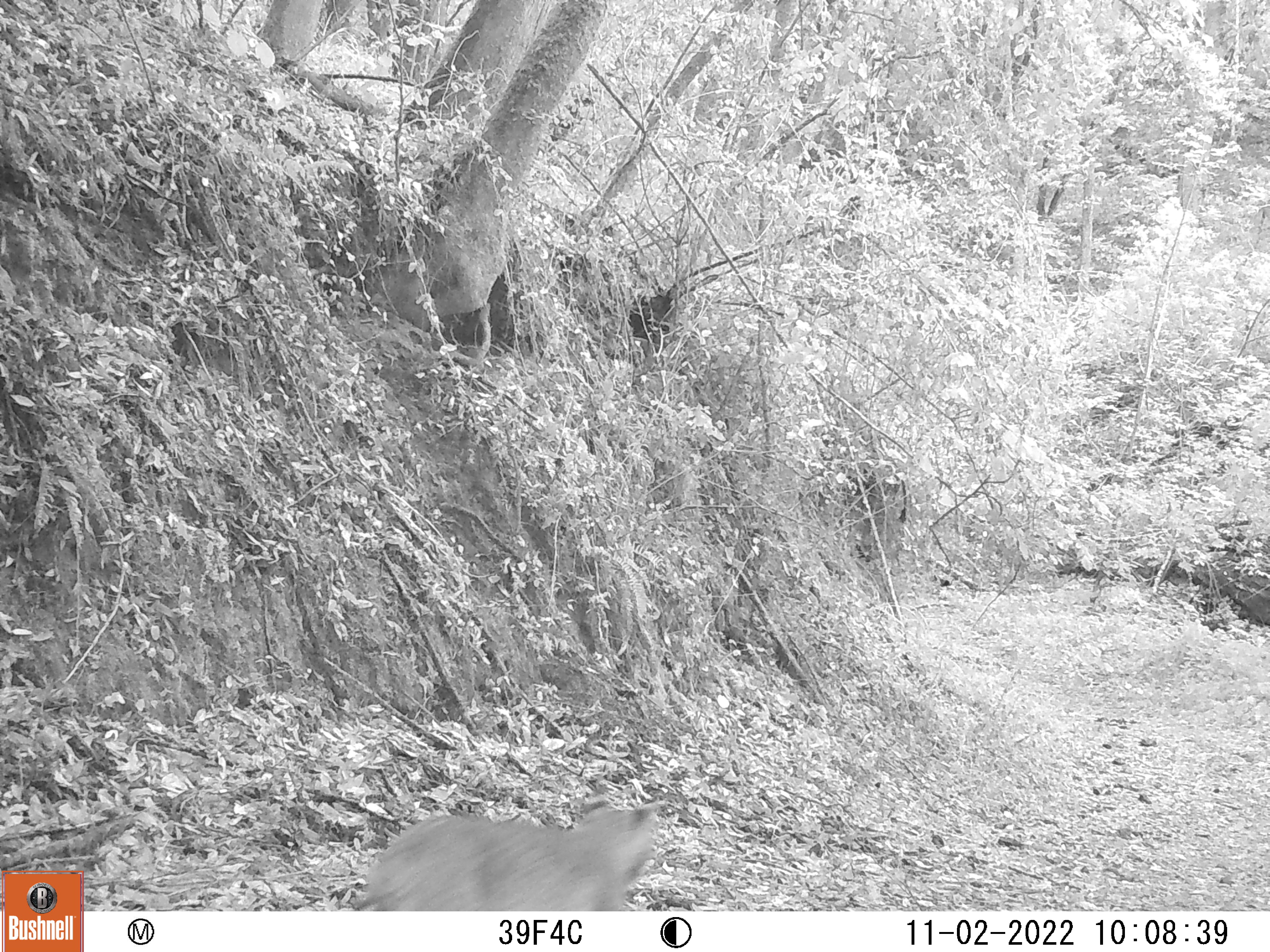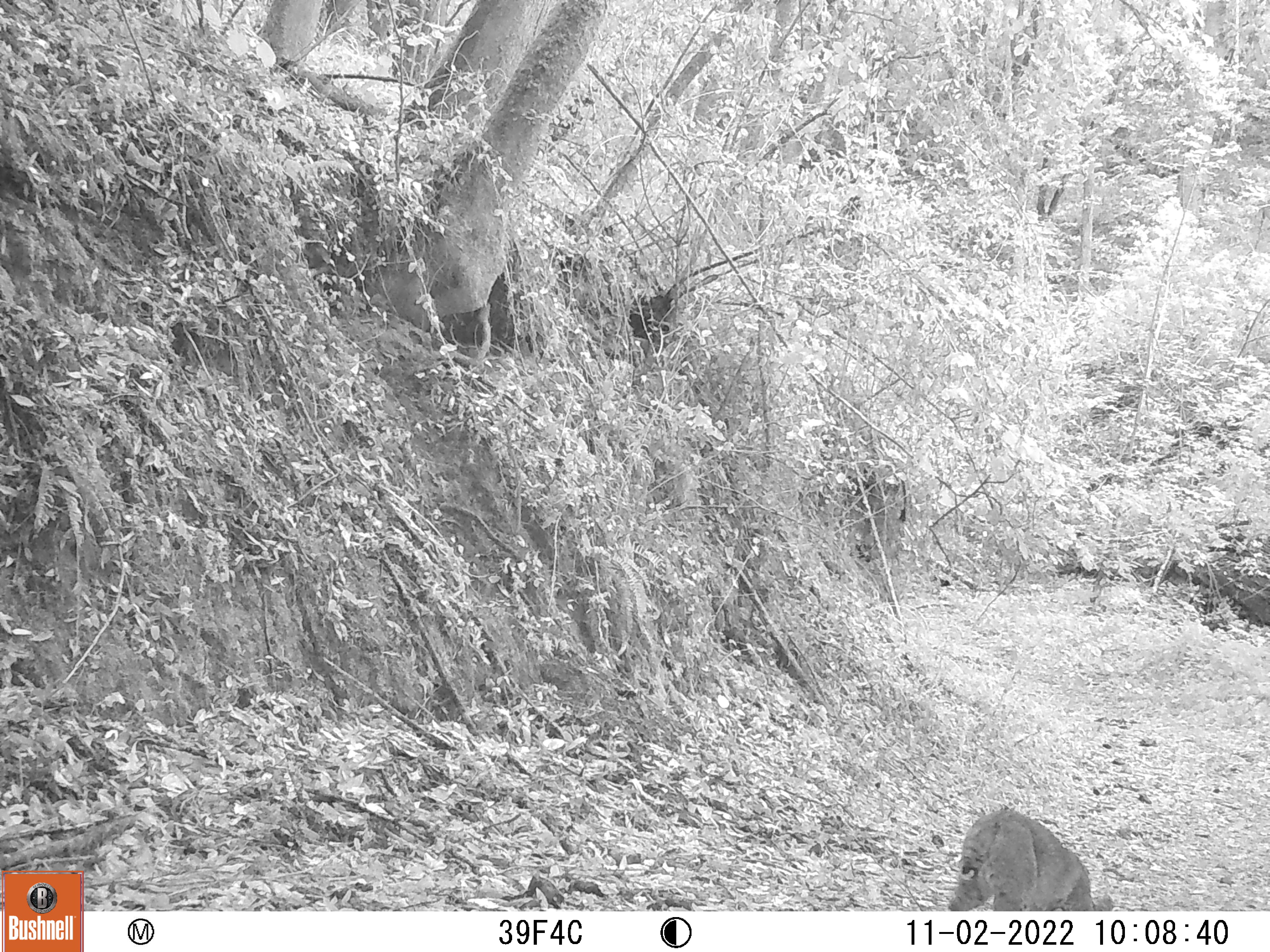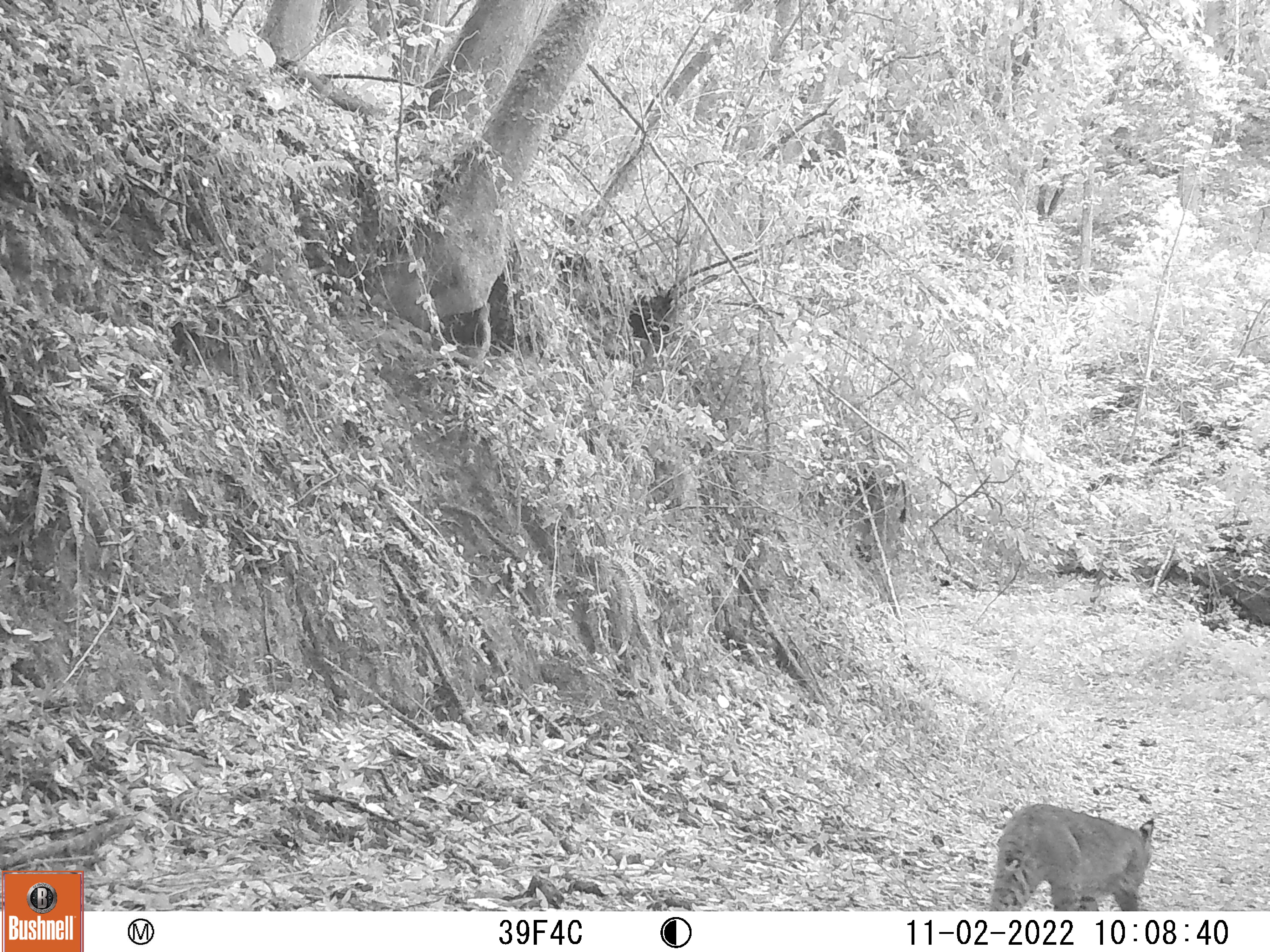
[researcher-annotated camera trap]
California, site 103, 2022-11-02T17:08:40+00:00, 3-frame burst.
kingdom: Animalia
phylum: Chordata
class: Mammalia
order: Carnivora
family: Felidae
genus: Lynx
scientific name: Lynx rufus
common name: bobcat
Bobcat (Lynx rufus).